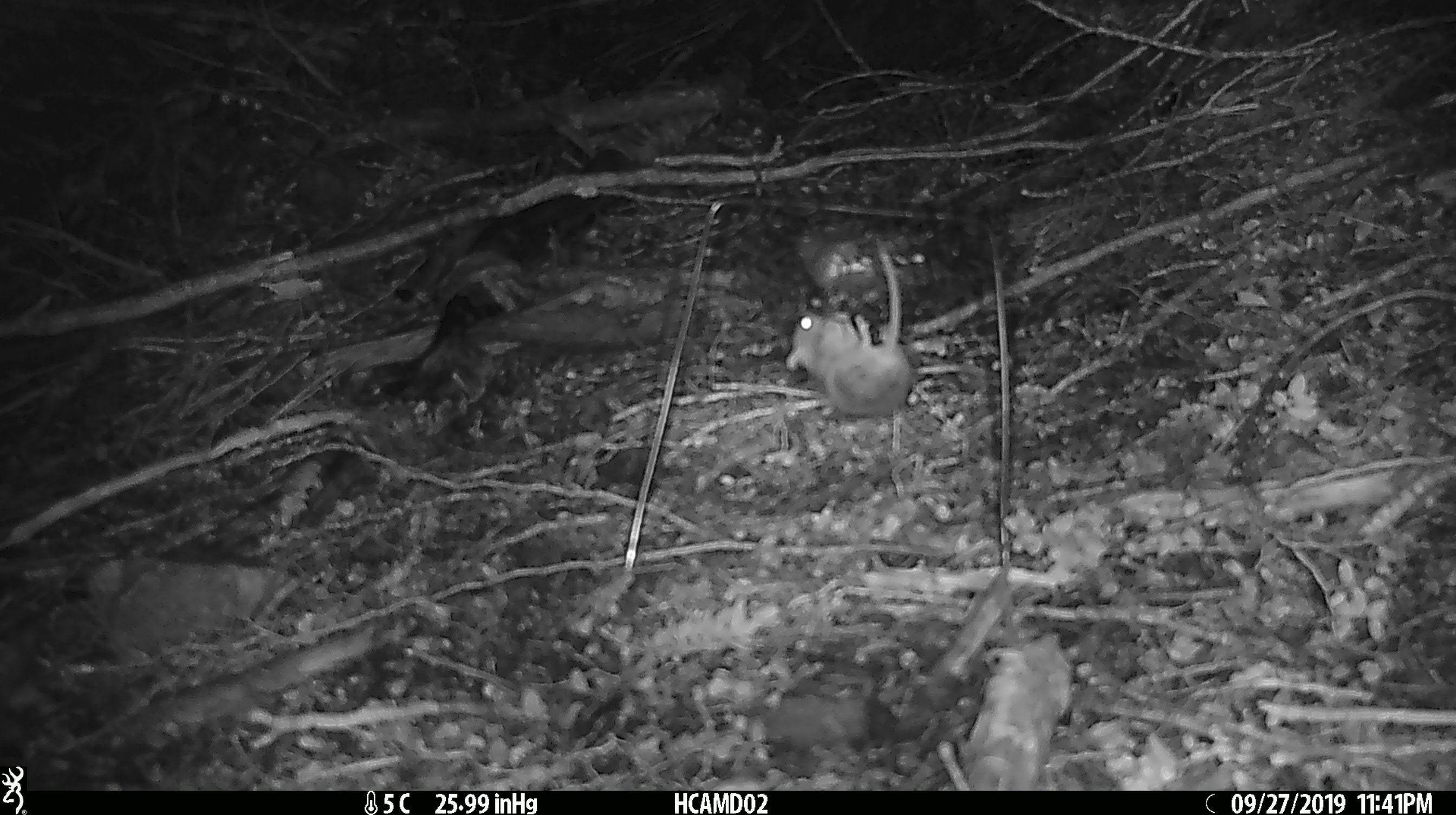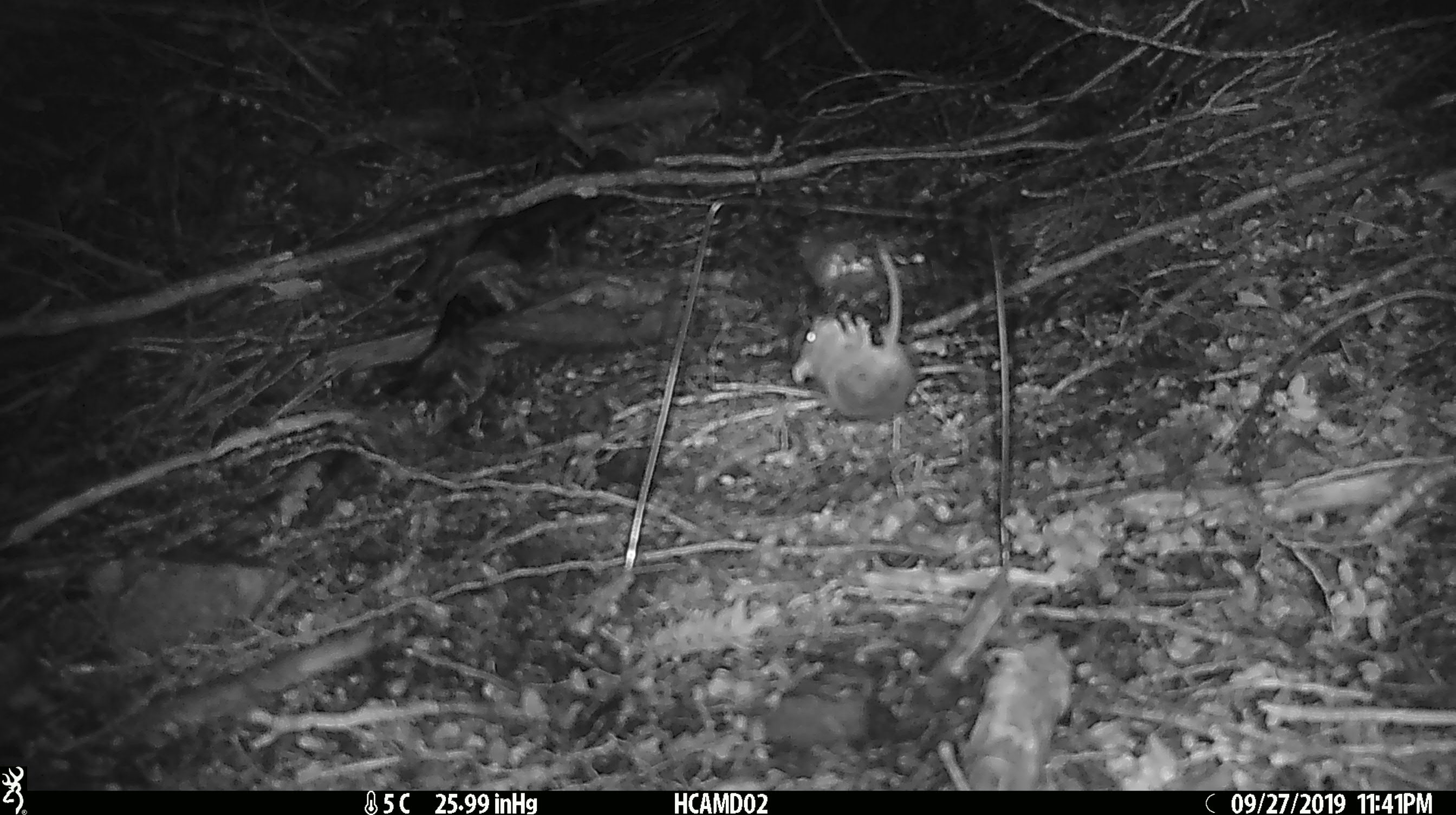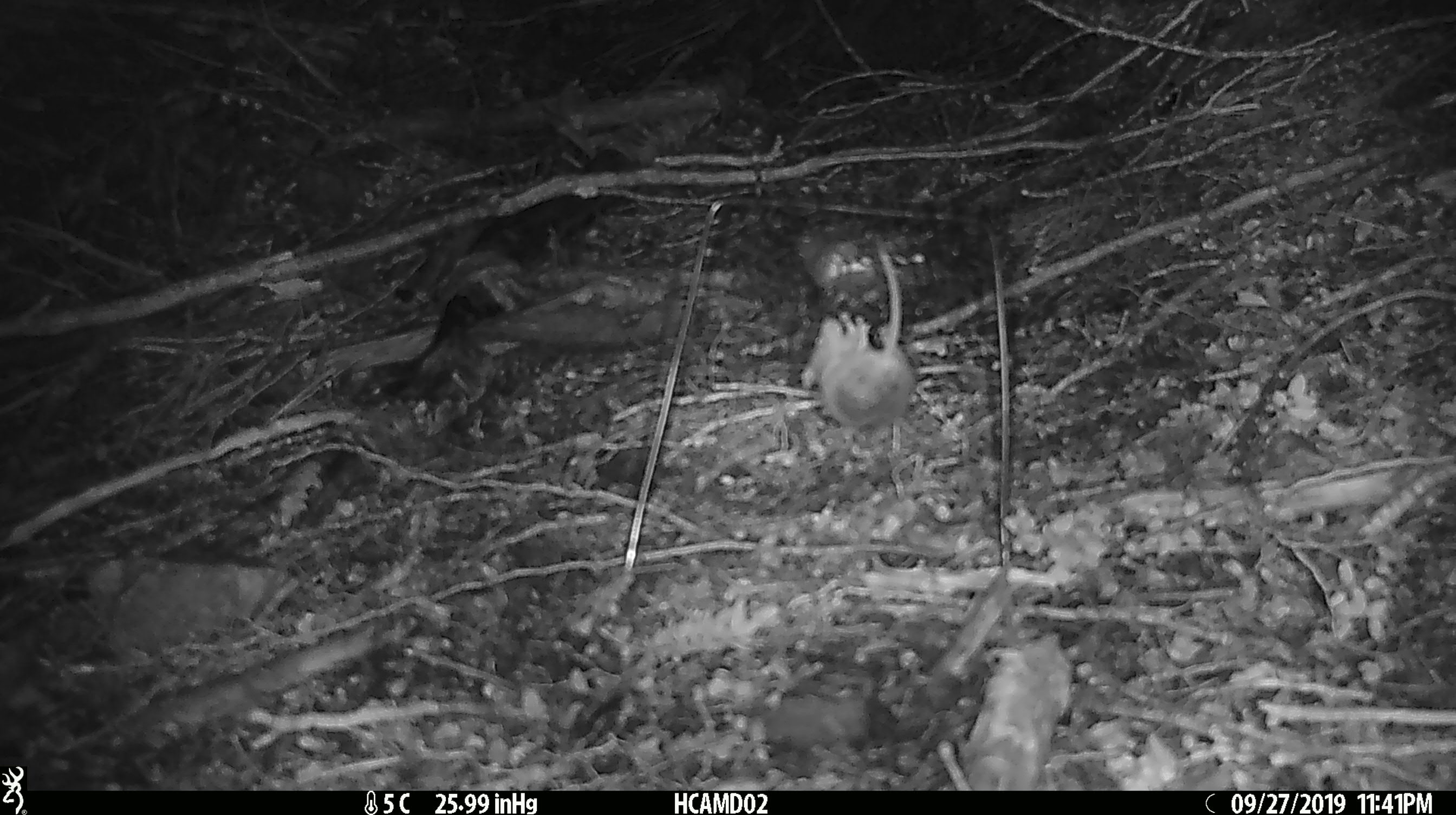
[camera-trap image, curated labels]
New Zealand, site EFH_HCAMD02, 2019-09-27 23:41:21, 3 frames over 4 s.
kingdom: Animalia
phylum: Chordata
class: Mammalia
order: Rodentia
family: Muridae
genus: Mus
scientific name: Mus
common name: mouse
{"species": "mouse (Mus)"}